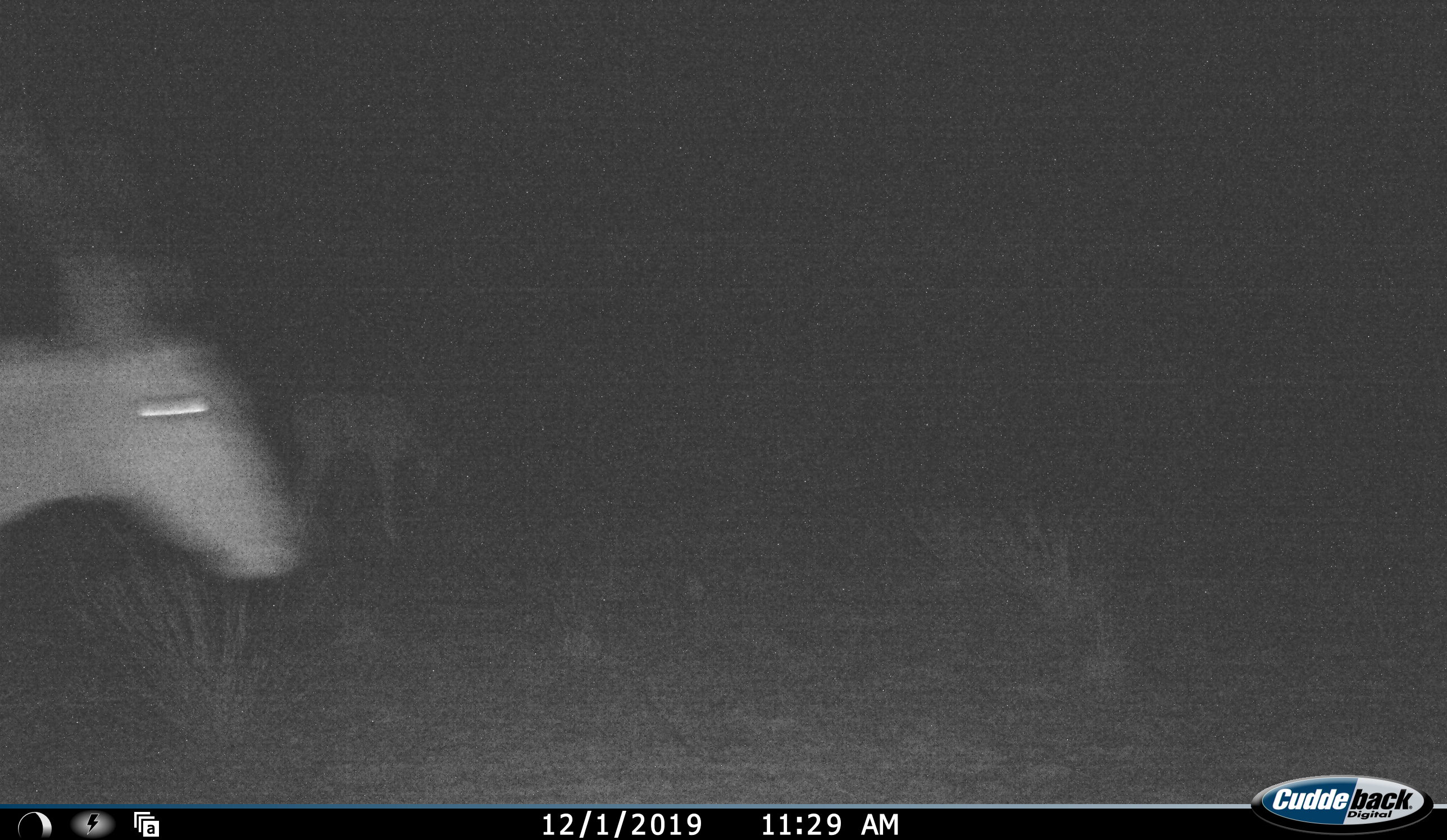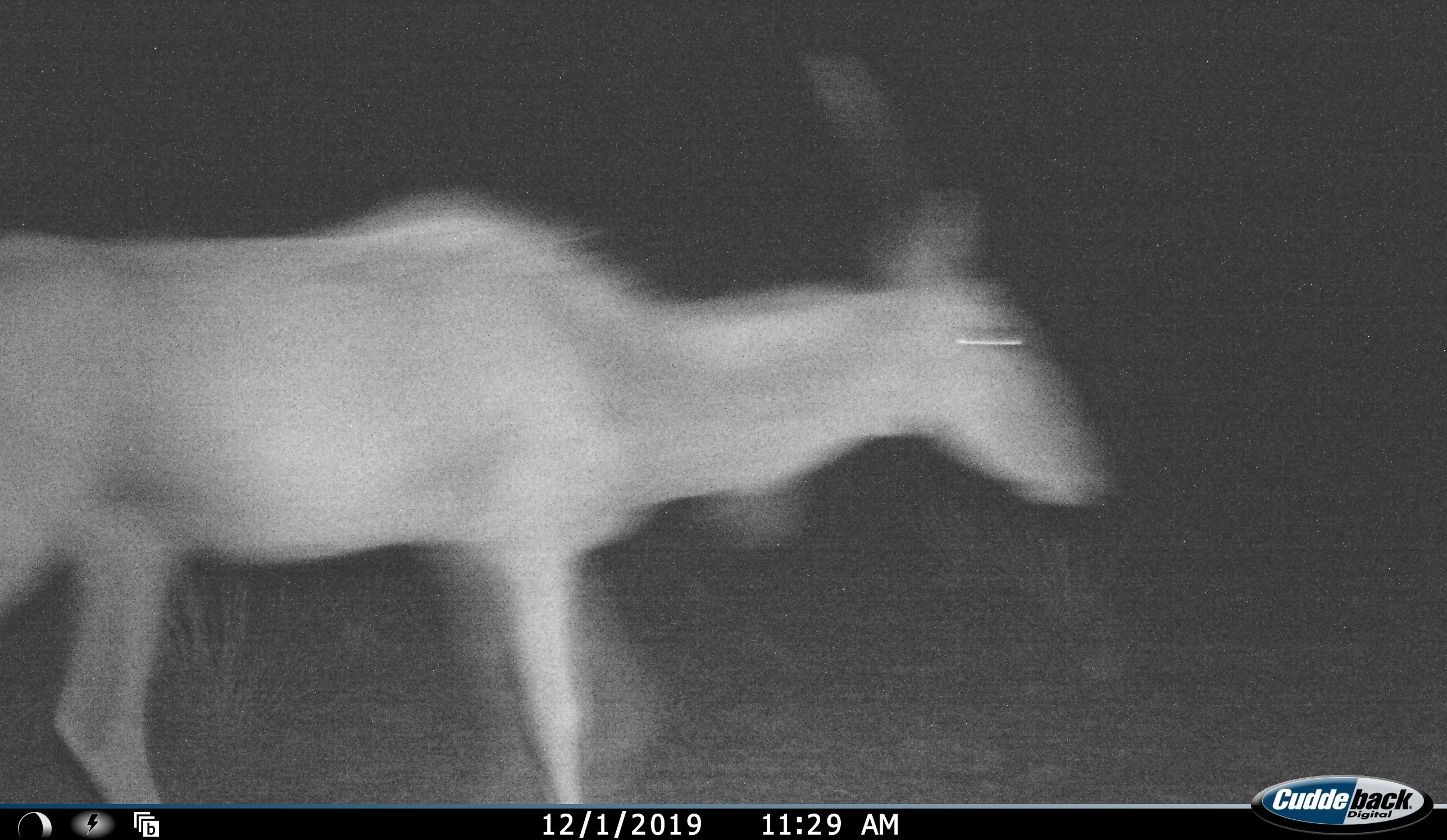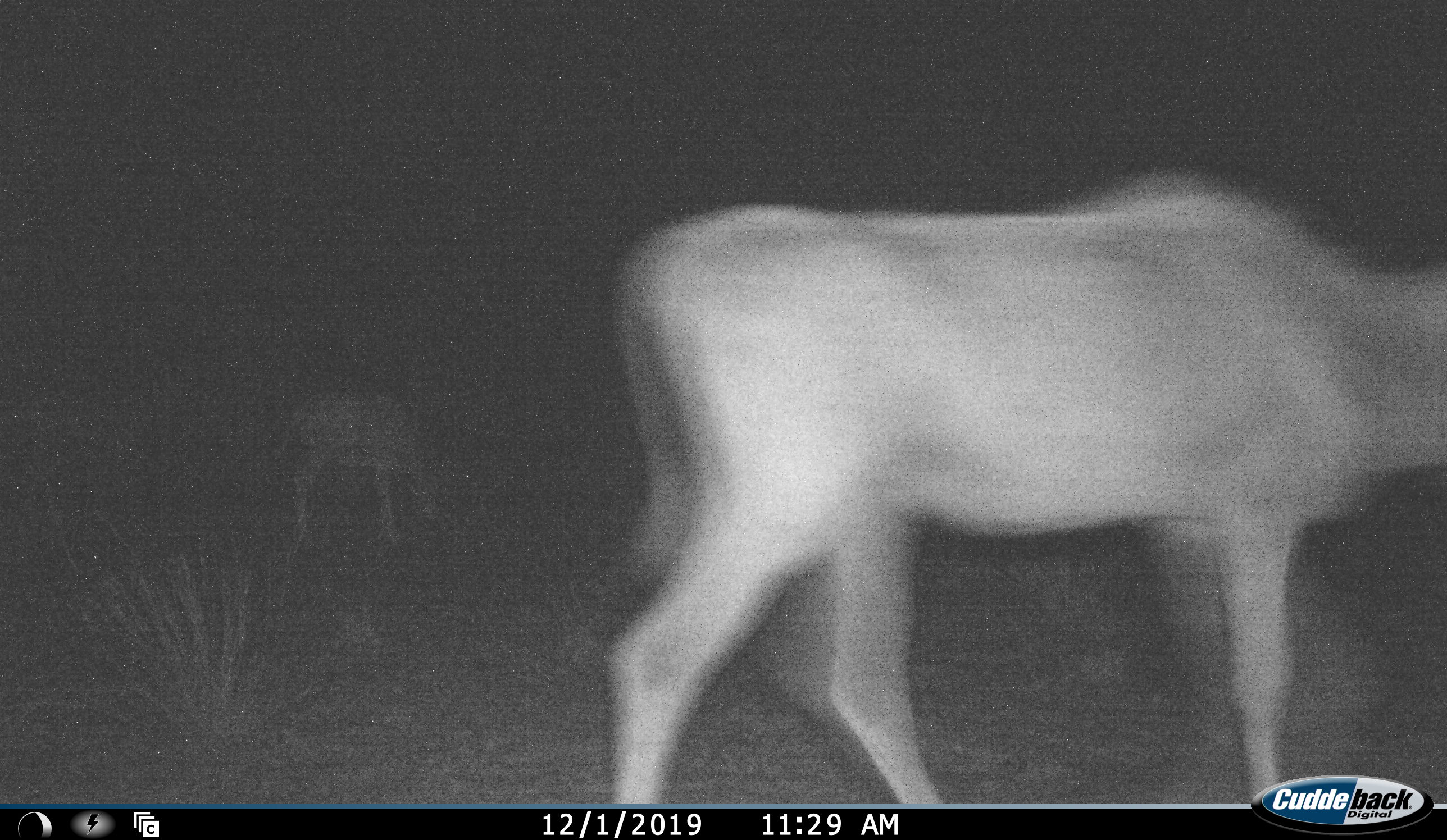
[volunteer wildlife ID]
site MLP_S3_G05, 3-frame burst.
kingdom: Animalia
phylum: Chordata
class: Mammalia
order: Artiodactyla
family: Bovidae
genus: Tragelaphus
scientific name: Tragelaphus oryx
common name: eland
Eland (Tragelaphus oryx), count 2. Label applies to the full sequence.